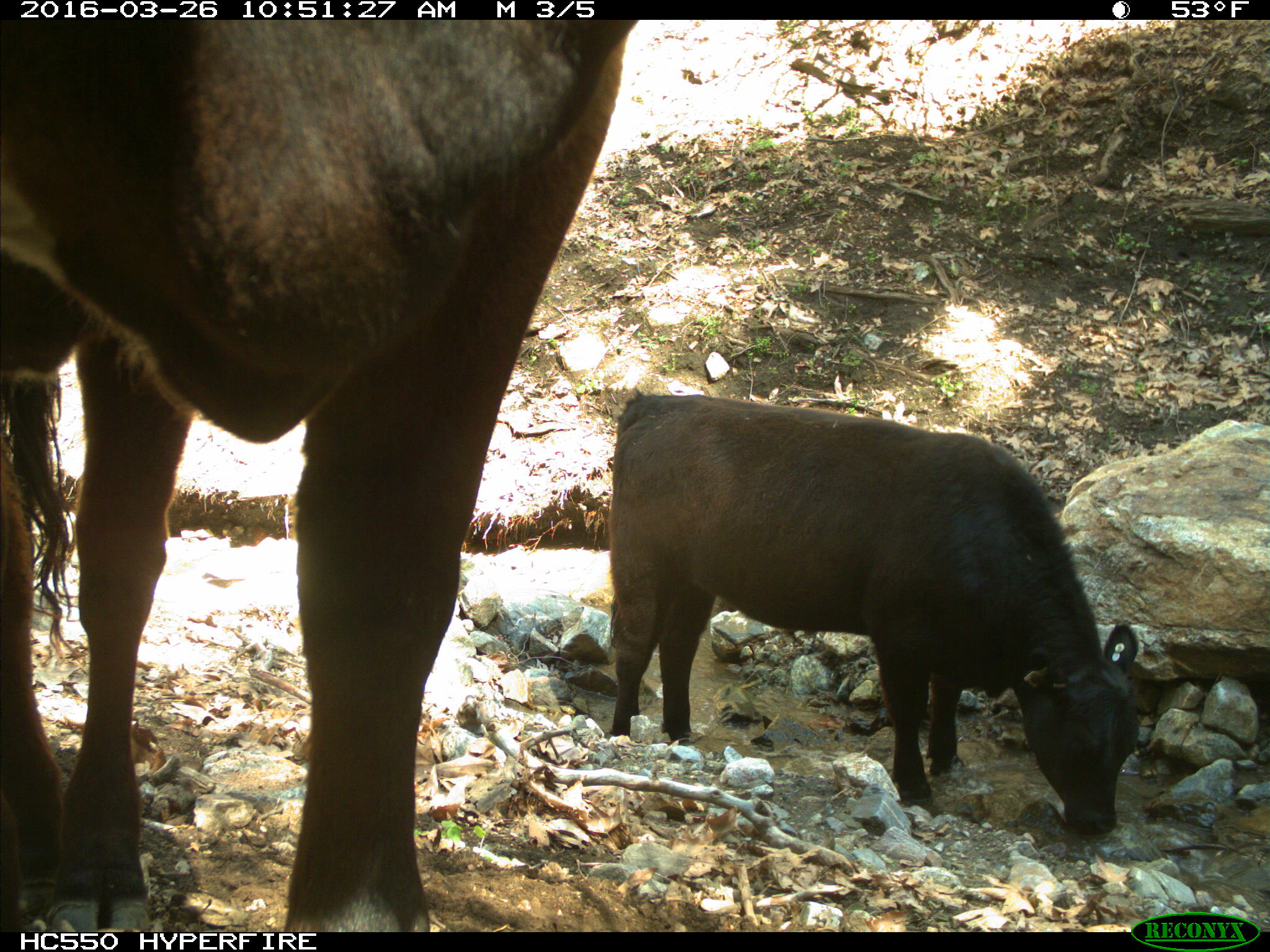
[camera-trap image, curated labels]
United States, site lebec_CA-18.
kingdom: Animalia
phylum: Chordata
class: Mammalia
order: Artiodactyla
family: Bovidae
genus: Bos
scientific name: Bos taurus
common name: domestic cow